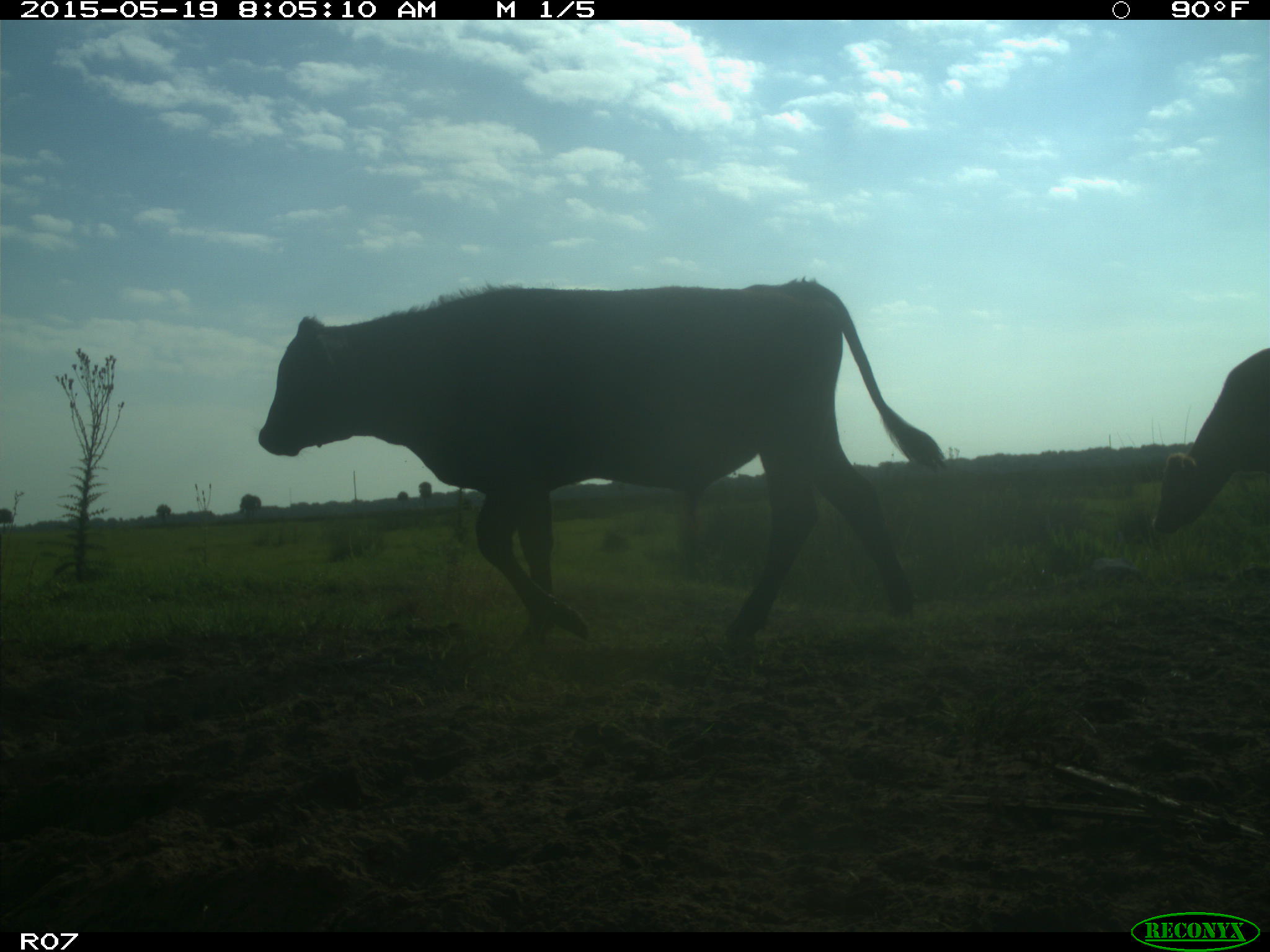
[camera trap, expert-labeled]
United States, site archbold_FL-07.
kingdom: Animalia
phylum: Chordata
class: Mammalia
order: Artiodactyla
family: Bovidae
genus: Bos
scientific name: Bos taurus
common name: domestic cow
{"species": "Bos taurus (domestic cow)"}